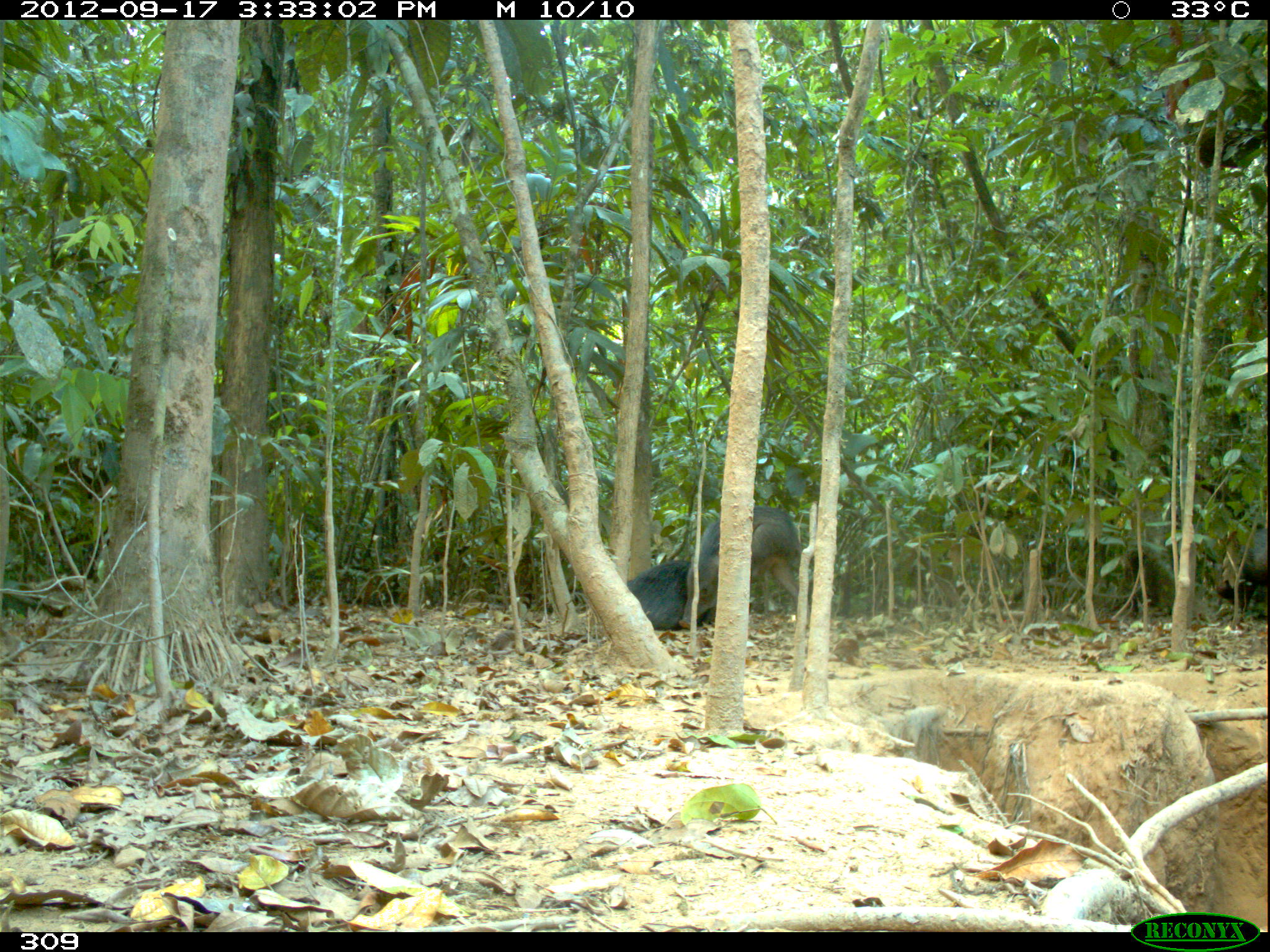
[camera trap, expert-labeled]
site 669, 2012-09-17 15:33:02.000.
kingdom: Animalia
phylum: Chordata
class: Mammalia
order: Artiodactyla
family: Tayassuidae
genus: Tayassu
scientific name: Tayassu pecari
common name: white-lipped peccary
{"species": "Tayassu pecari (white-lipped peccary)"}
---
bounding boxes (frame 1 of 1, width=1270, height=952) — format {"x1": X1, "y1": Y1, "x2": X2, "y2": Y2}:
tayassu pecari: {"x1": 678, "y1": 505, "x2": 809, "y2": 630}; {"x1": 1195, "y1": 528, "x2": 1268, "y2": 625}; {"x1": 625, "y1": 558, "x2": 712, "y2": 631}